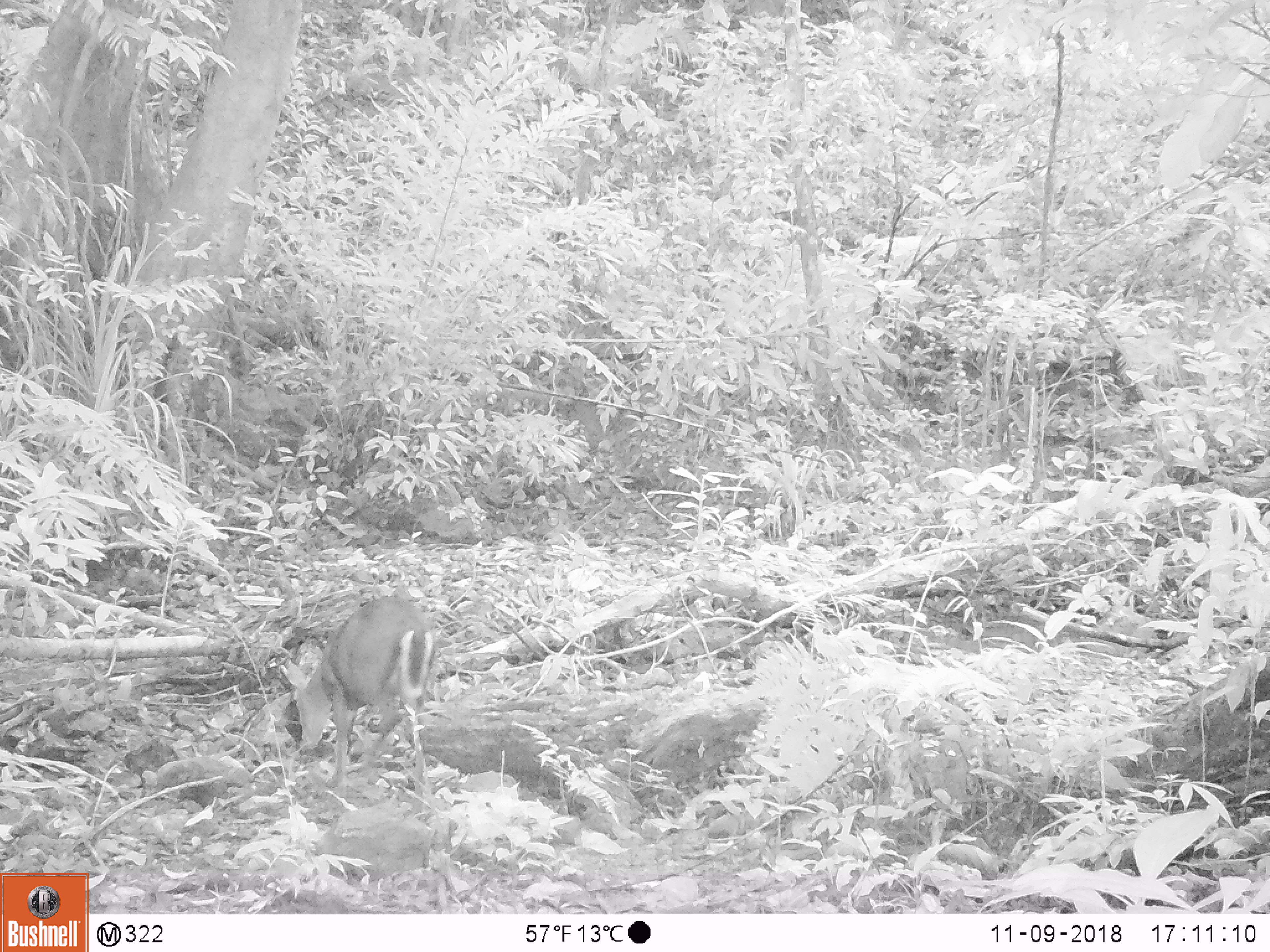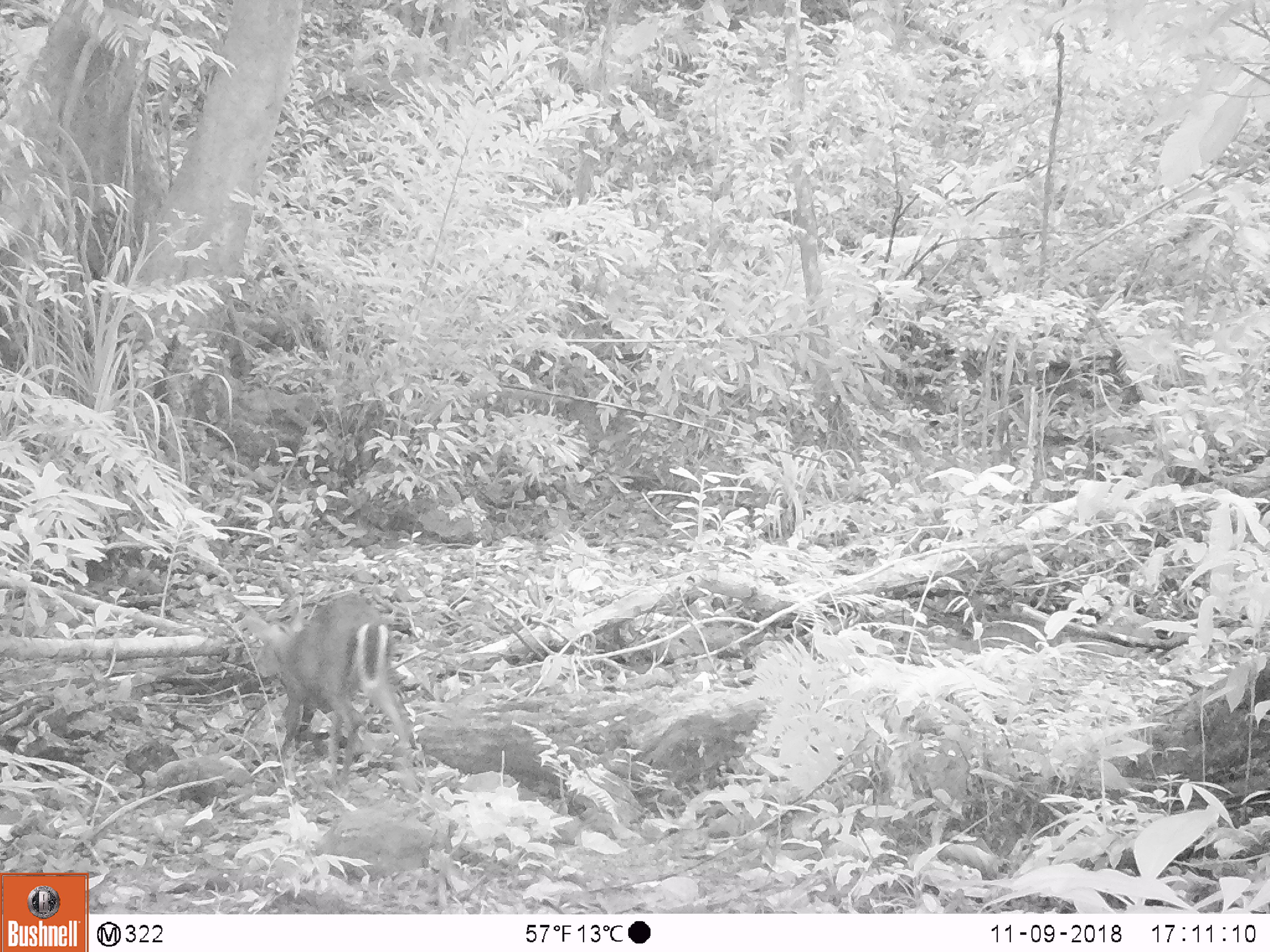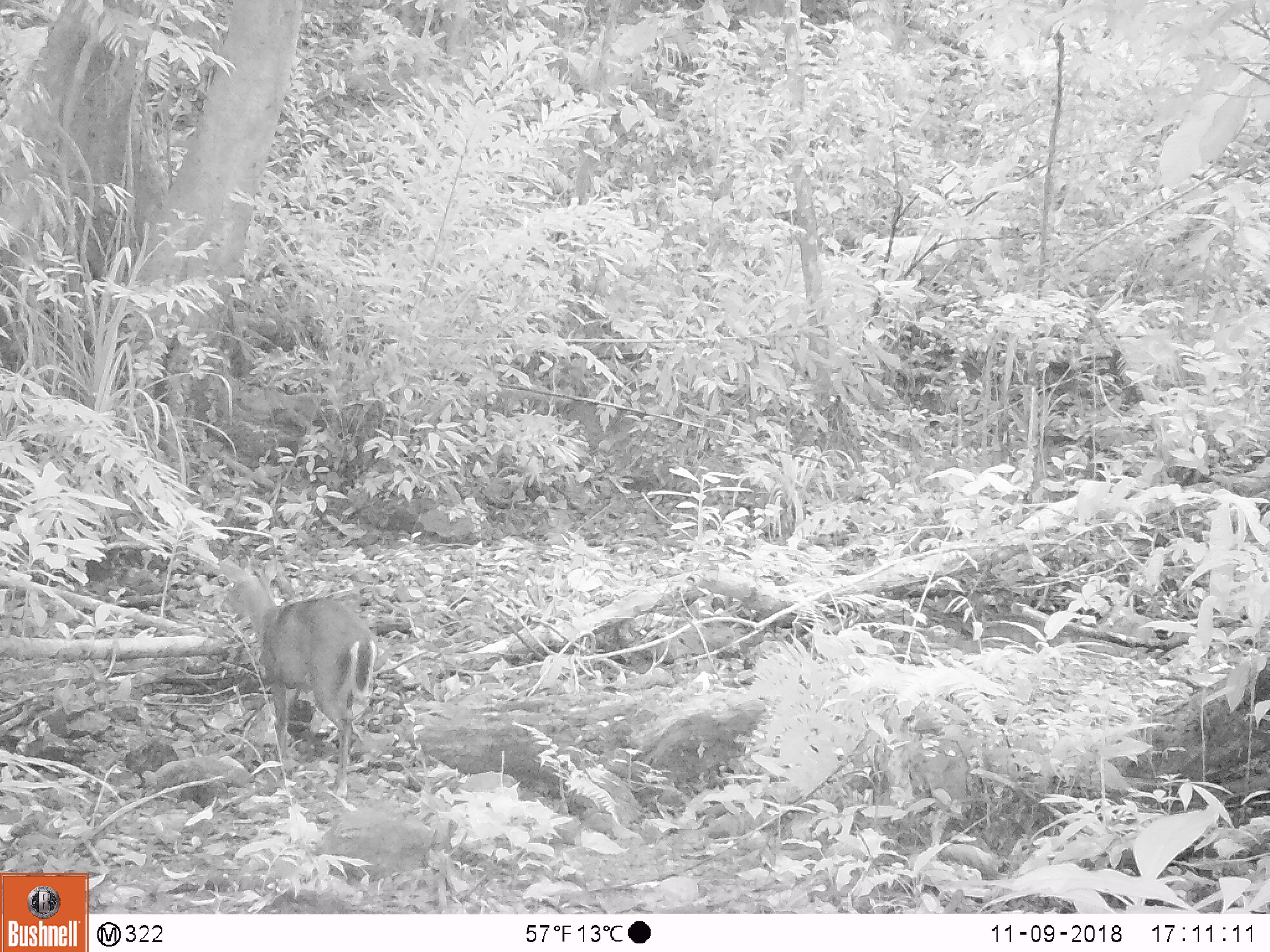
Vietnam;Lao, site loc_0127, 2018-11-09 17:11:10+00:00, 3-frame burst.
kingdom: Animalia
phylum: Chordata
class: Mammalia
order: Artiodactyla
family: Cervidae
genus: Muntiacus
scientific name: Muntiacus rooseveltorum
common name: roosevelt's muntjac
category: roosevelts muntjac group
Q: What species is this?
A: Roosevelts muntjac group (roosevelt's muntjac) (Muntiacus rooseveltorum).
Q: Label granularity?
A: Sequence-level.